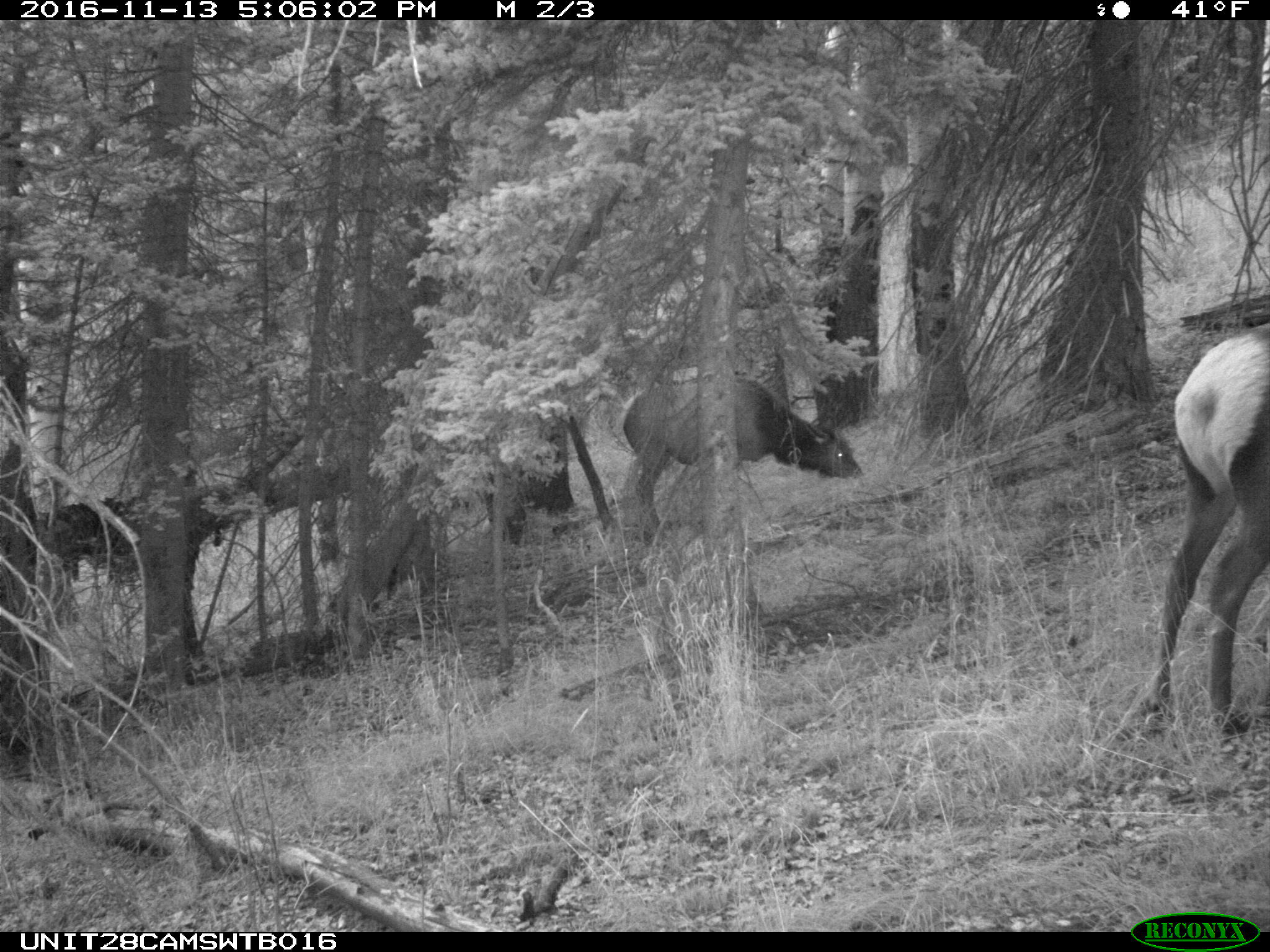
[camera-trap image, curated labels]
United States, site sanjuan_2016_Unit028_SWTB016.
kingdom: Animalia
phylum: Chordata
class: Mammalia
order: Artiodactyla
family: Cervidae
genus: Cervus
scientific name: Cervus elaphus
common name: red deer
Cervus elaphus (red deer).